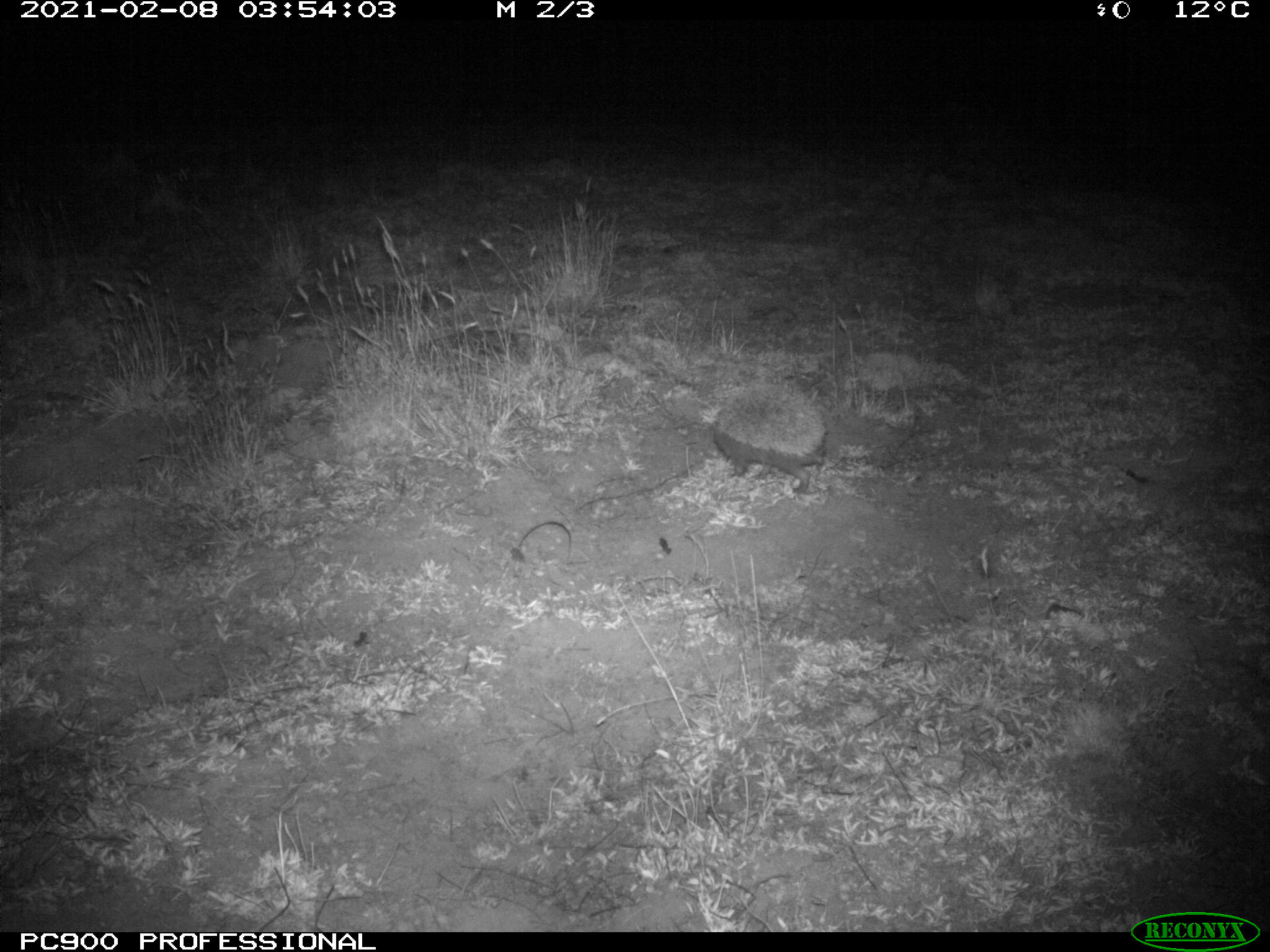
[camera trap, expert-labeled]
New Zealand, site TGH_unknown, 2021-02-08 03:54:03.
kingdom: Animalia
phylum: Chordata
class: Mammalia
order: Eulipotyphla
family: Erinaceidae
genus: Erinaceus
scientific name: Erinaceus europaeus europaeus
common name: european hedgehog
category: hedgehog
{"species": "hedgehog (european hedgehog) (Erinaceus europaeus europaeus)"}